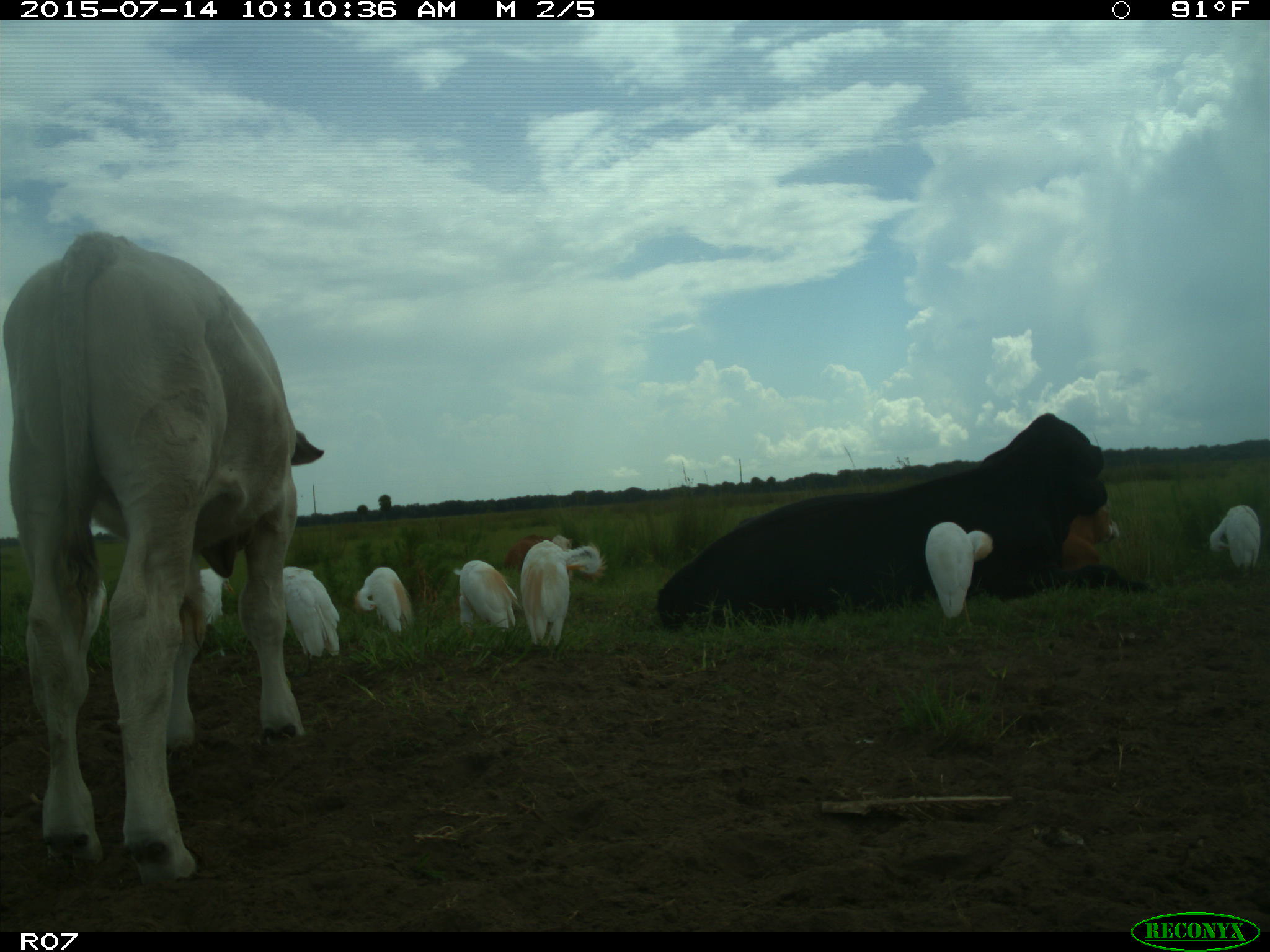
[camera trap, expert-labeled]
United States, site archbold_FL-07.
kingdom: Animalia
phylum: Chordata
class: Mammalia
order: Artiodactyla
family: Bovidae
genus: Bos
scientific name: Bos taurus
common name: domestic cow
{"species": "Bos taurus (domestic cow)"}